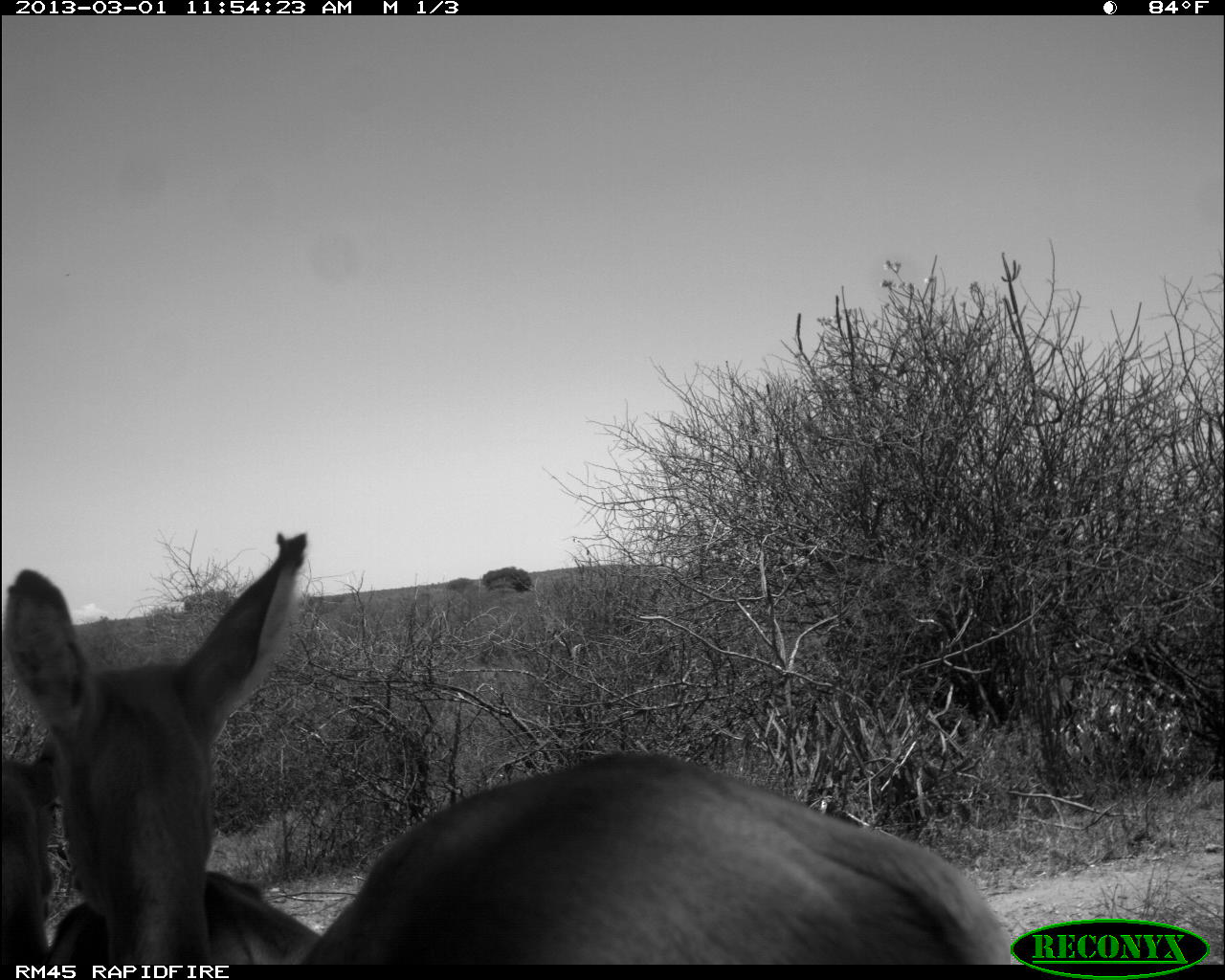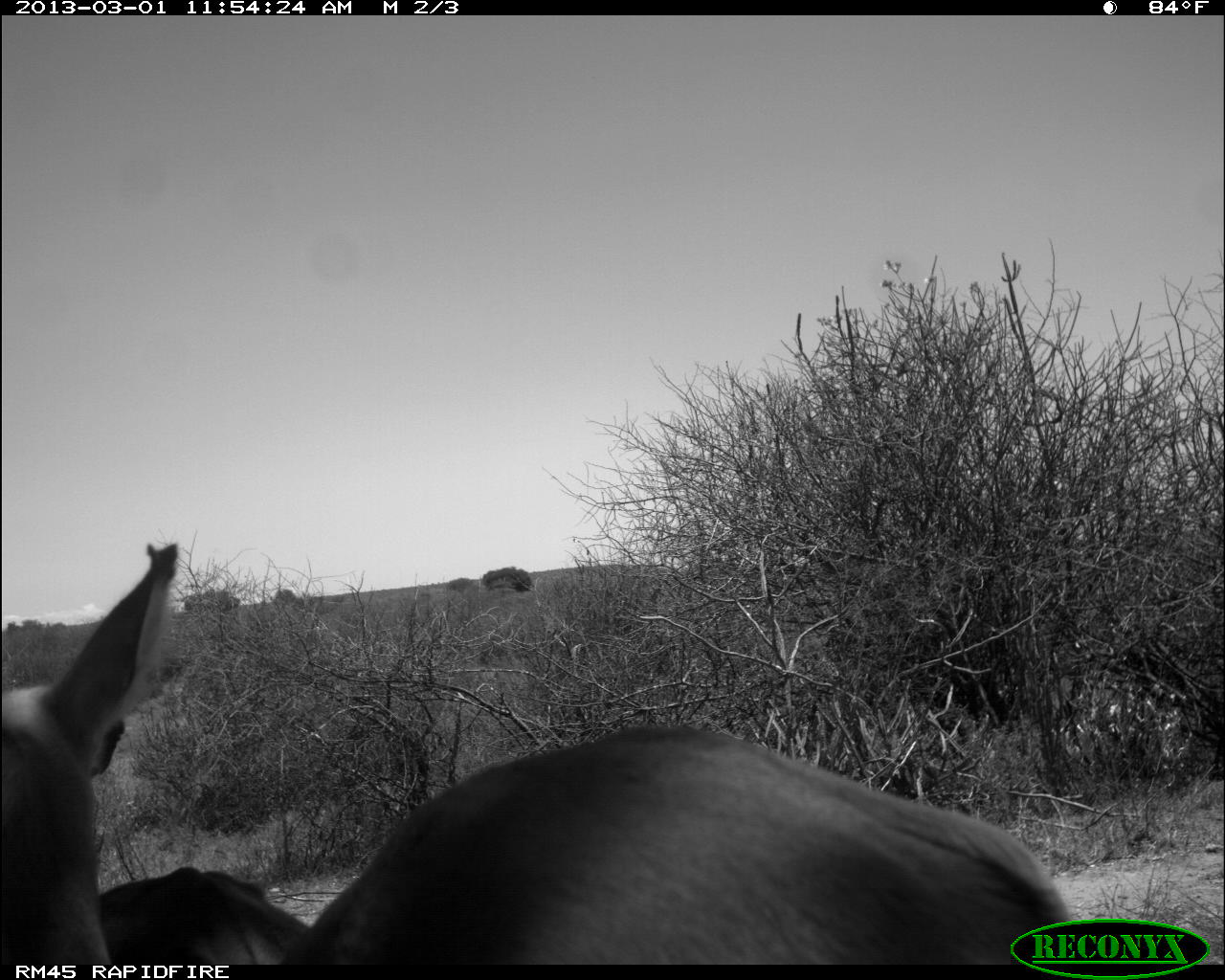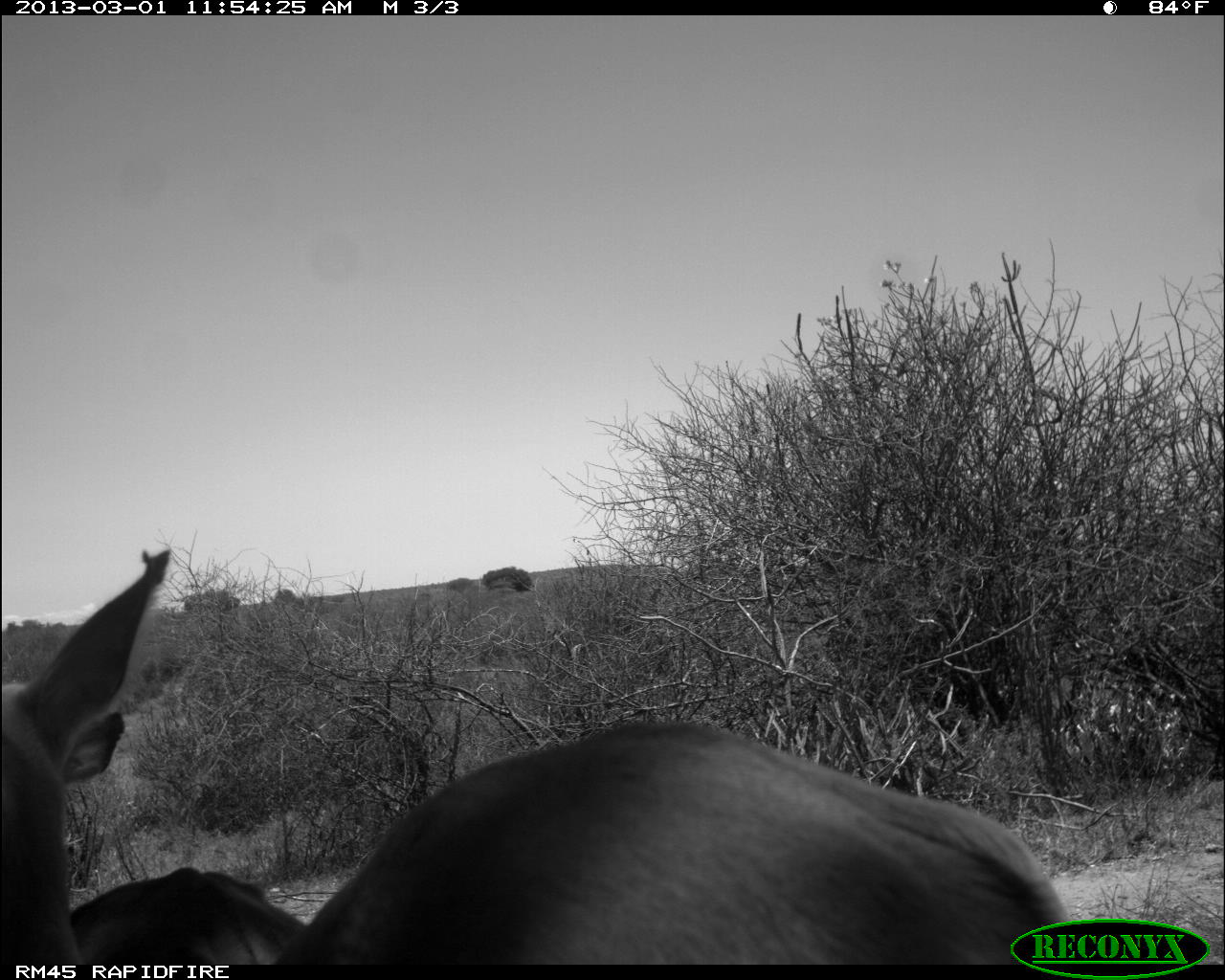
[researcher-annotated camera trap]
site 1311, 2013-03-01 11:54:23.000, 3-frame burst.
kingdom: Animalia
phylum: Chordata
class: Mammalia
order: Artiodactyla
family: Bovidae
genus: Aepyceros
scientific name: Aepyceros melampus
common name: impala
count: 2